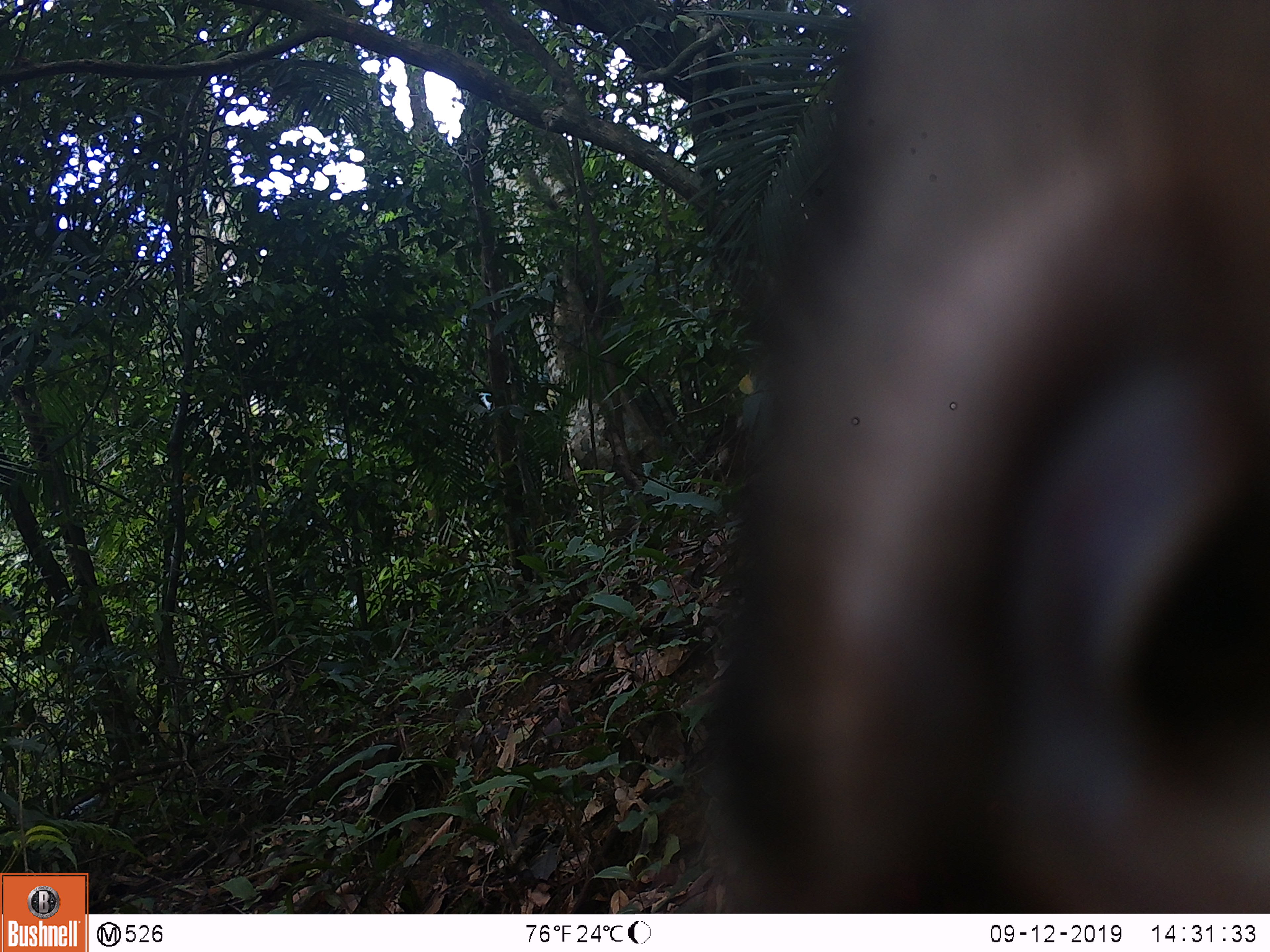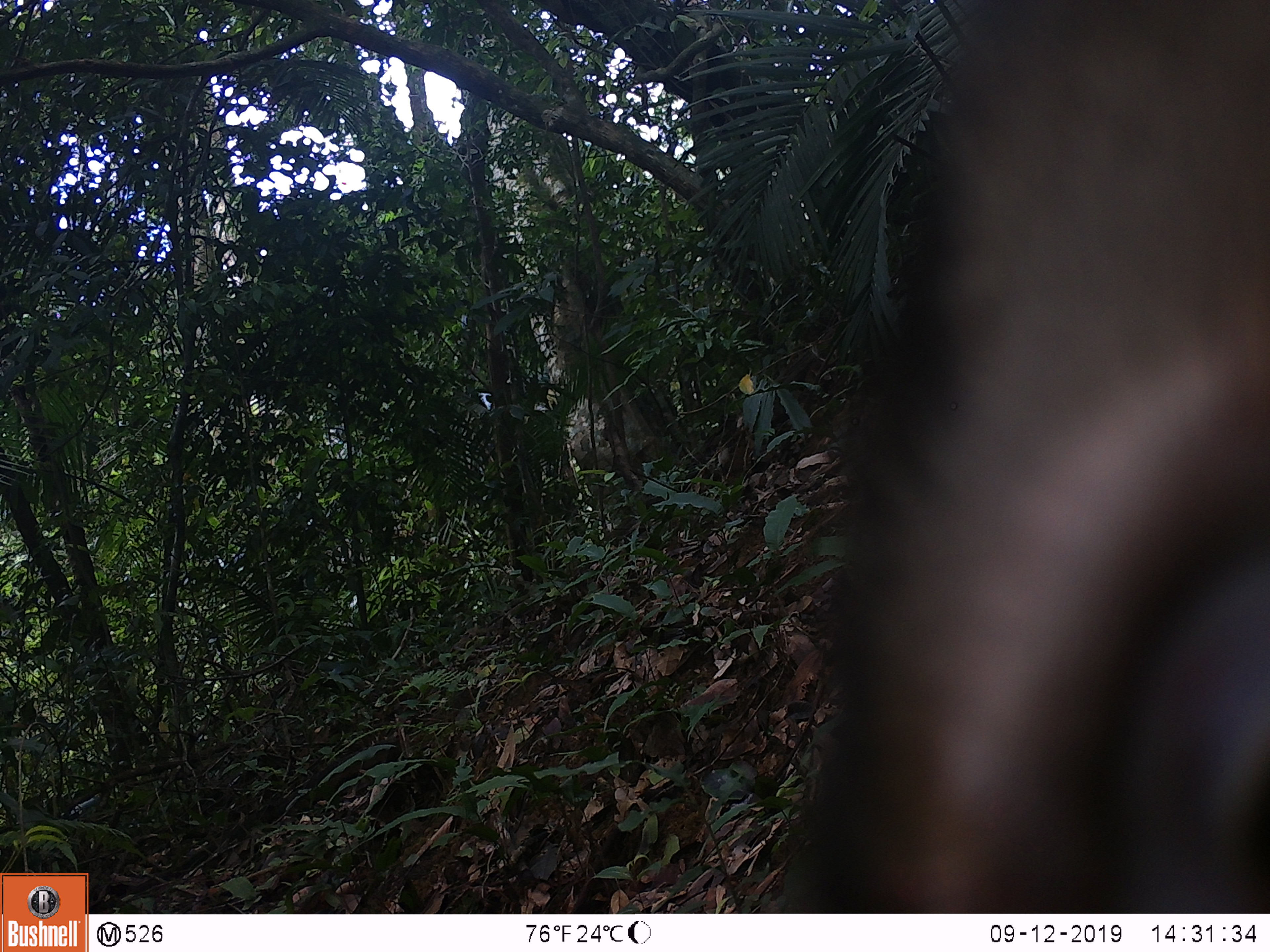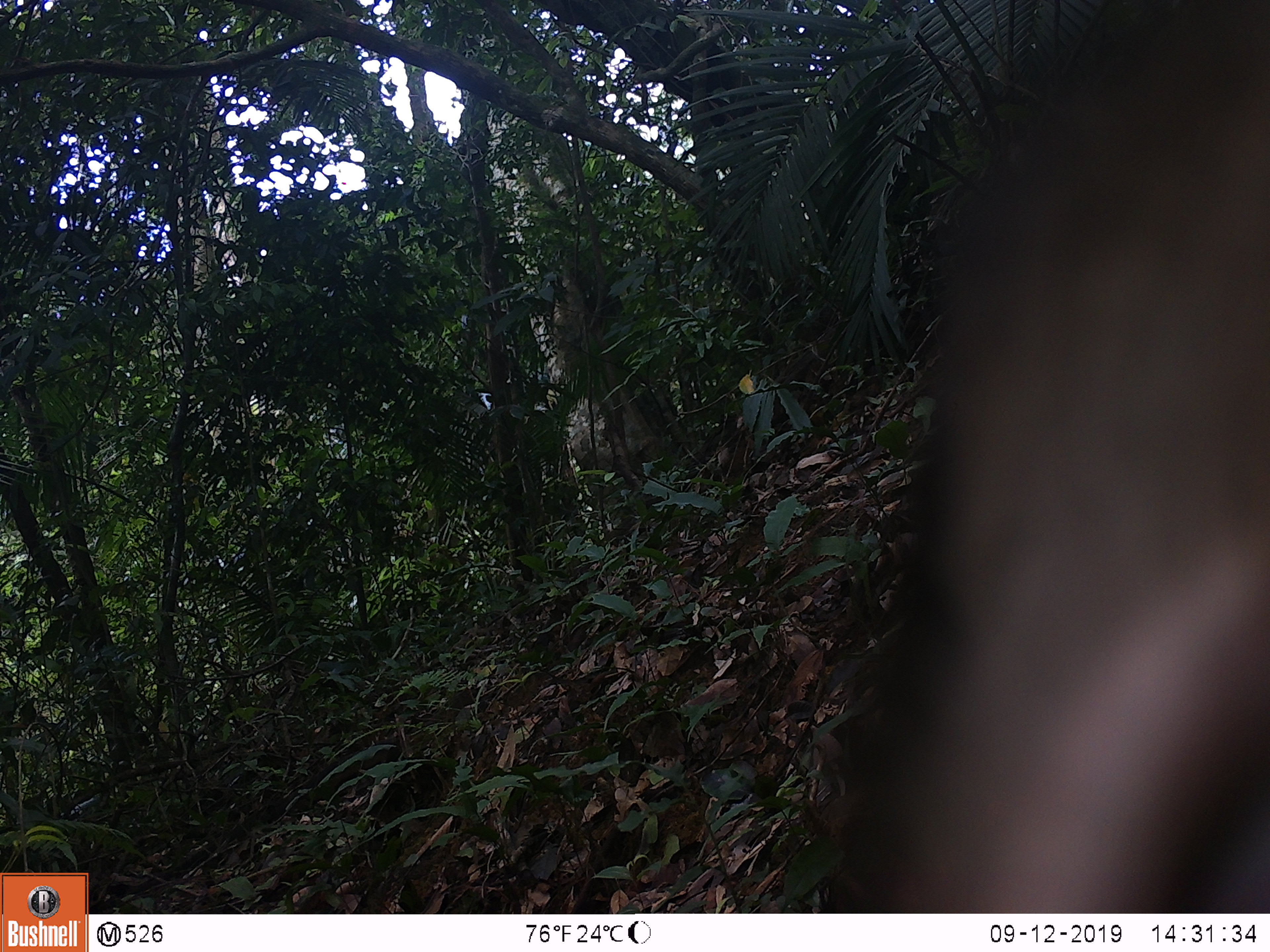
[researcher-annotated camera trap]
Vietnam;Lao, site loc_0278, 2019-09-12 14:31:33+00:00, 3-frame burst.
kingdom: Animalia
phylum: Chordata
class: Mammalia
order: Primates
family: Cercopithecidae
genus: Macaca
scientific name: Macaca nemestrina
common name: pig-tailed macaque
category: pig tailed macaque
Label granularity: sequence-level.